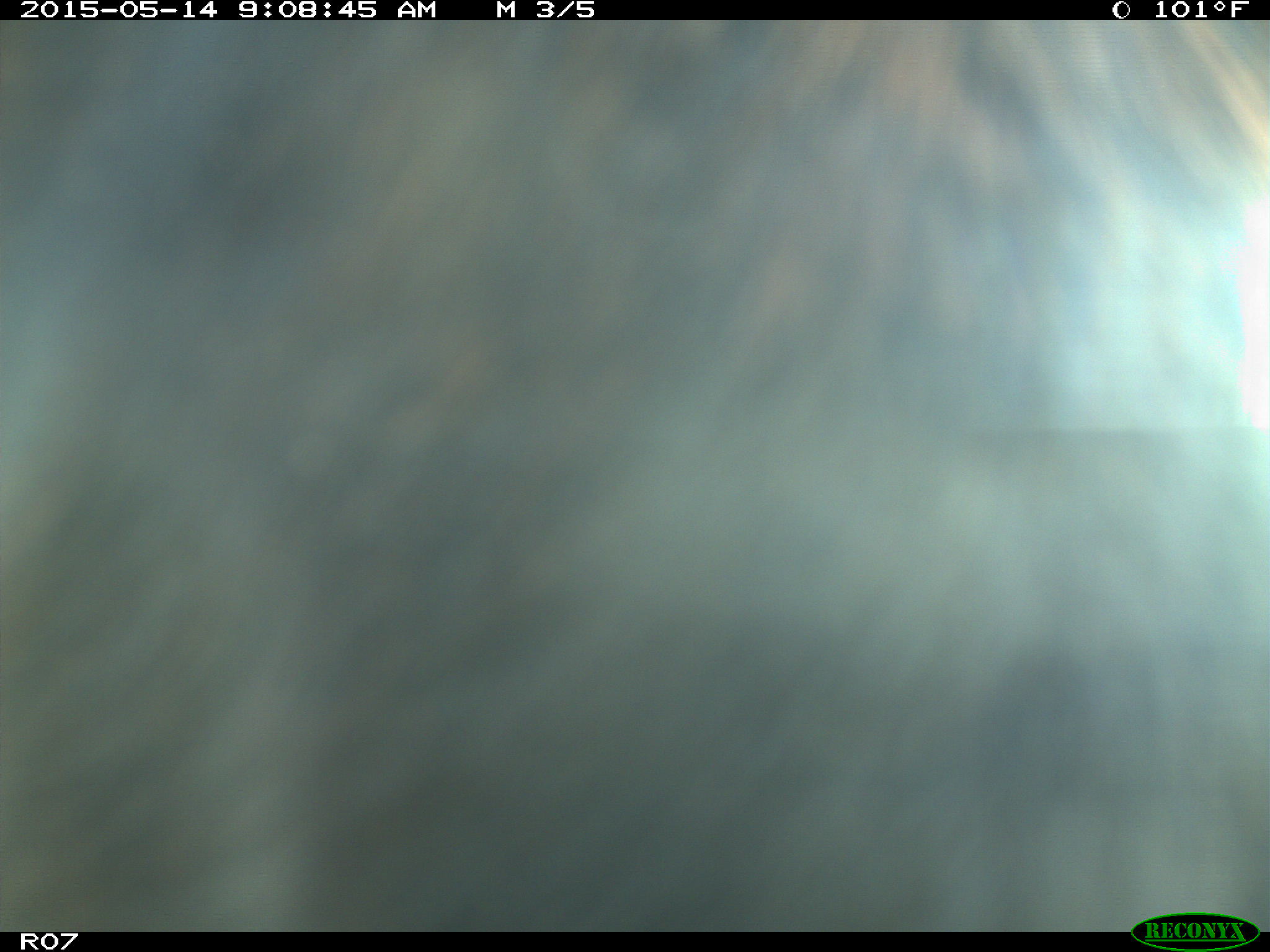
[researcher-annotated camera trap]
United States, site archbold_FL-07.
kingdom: Animalia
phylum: Chordata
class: Mammalia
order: Artiodactyla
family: Bovidae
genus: Bos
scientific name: Bos taurus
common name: domestic cow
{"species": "Bos taurus (domestic cow)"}